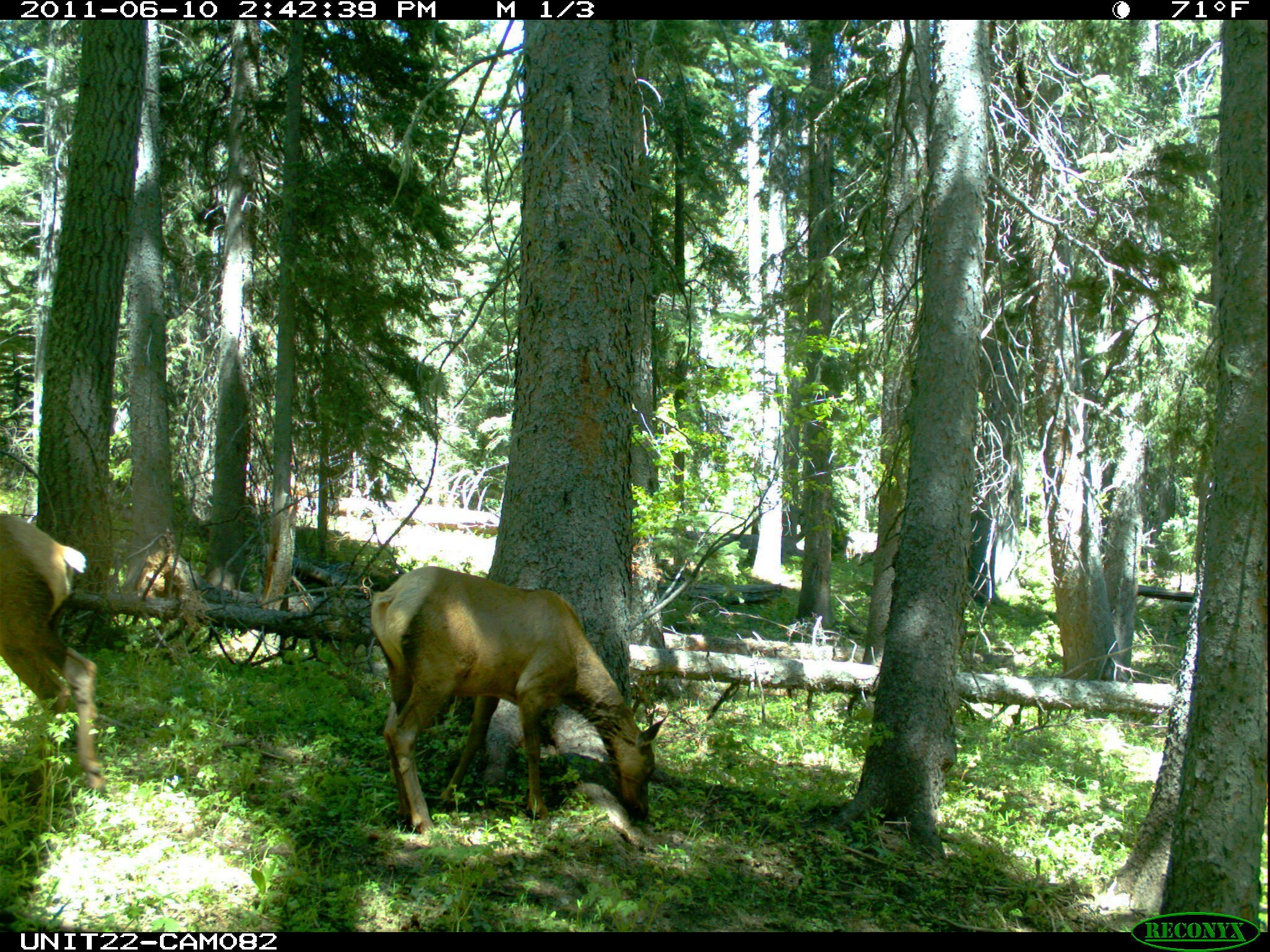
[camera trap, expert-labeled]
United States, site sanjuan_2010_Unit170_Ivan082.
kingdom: Animalia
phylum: Chordata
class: Mammalia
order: Artiodactyla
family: Cervidae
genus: Cervus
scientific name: Cervus elaphus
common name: red deer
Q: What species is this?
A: Cervus elaphus (red deer).